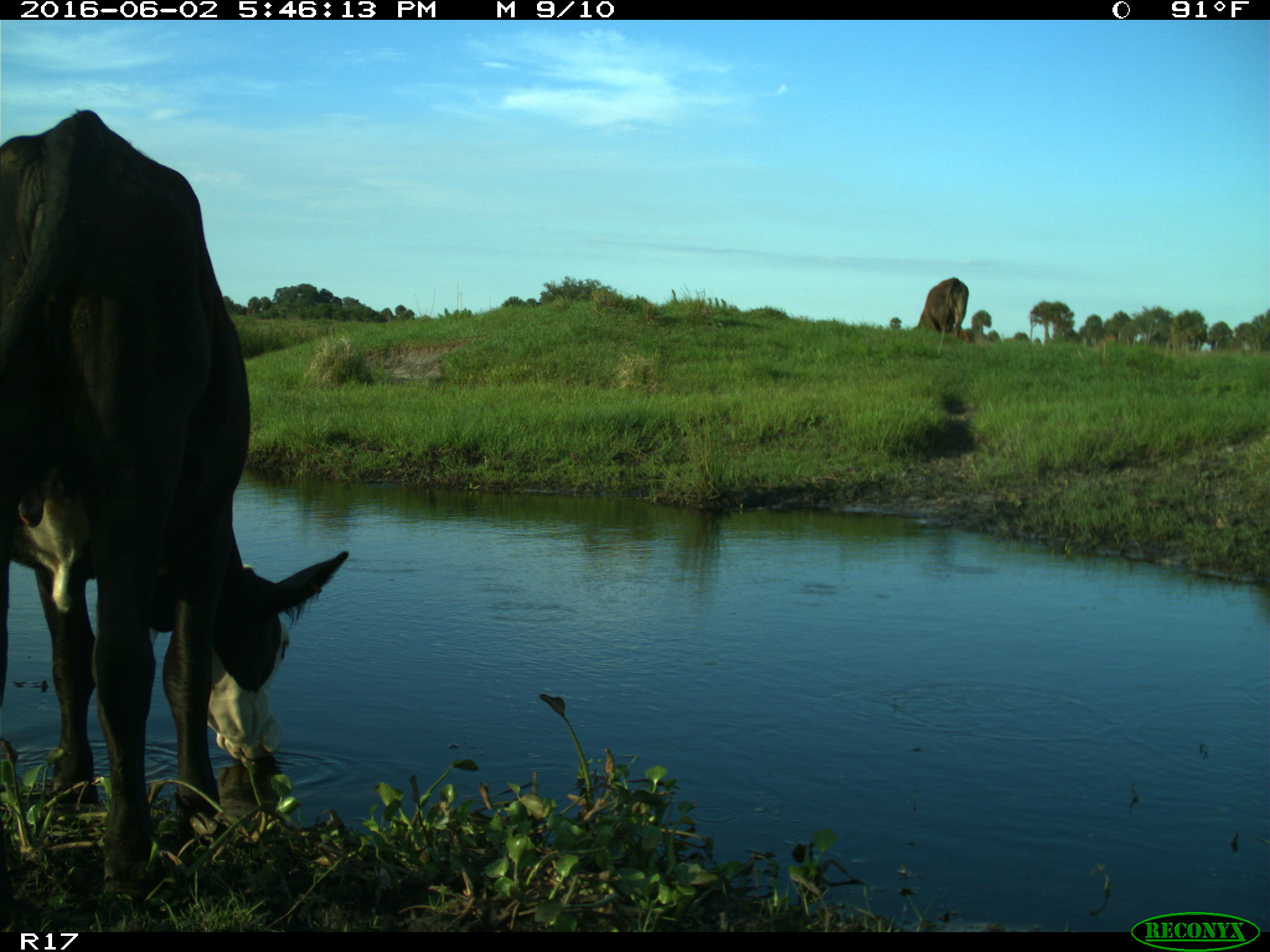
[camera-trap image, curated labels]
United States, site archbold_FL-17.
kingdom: Animalia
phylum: Chordata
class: Mammalia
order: Artiodactyla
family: Bovidae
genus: Bos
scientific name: Bos taurus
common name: domestic cow